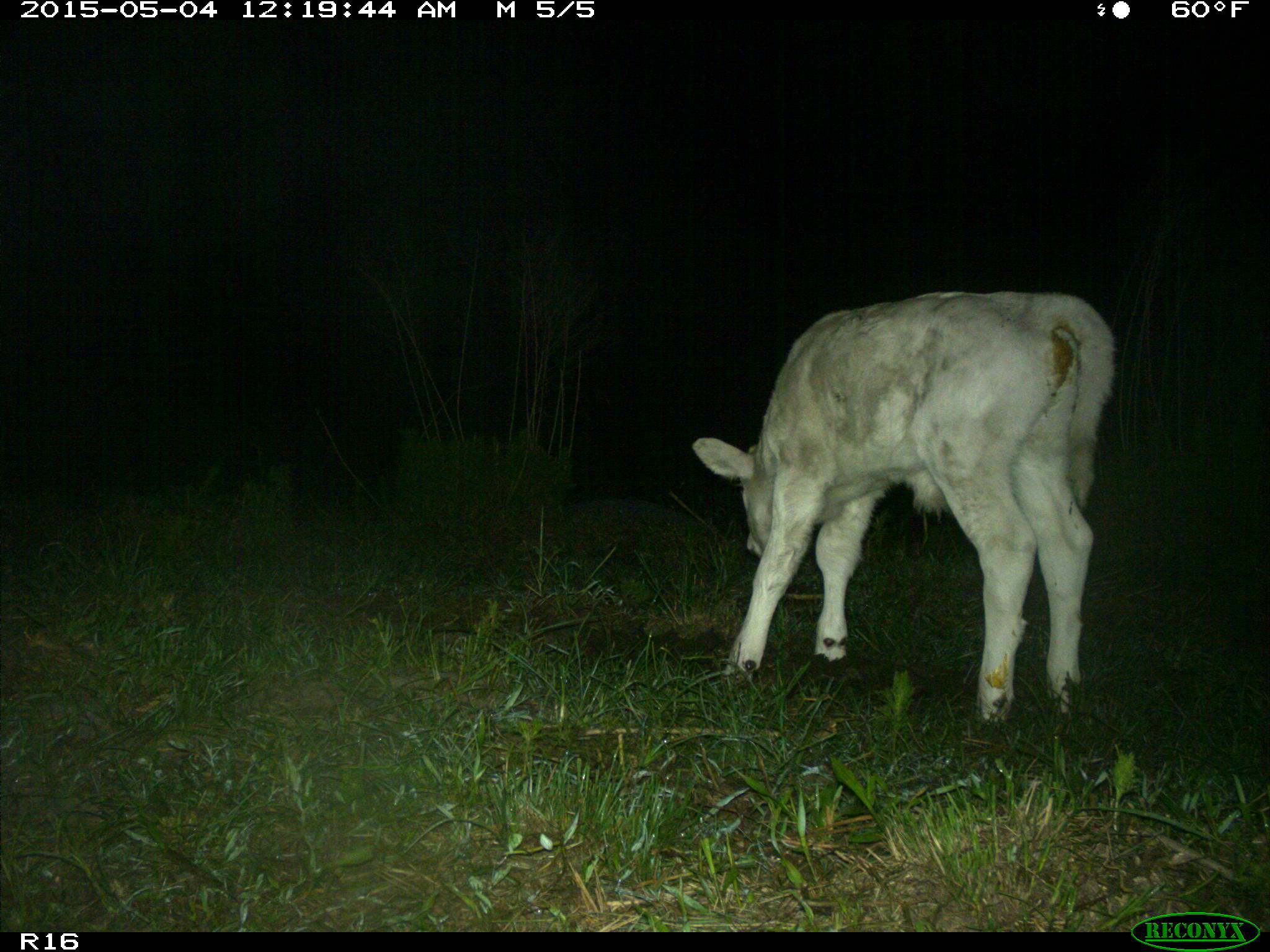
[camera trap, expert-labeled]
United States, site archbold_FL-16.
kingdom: Animalia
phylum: Chordata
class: Mammalia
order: Artiodactyla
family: Bovidae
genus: Bos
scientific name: Bos taurus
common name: domestic cow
Bos taurus (domestic cow).